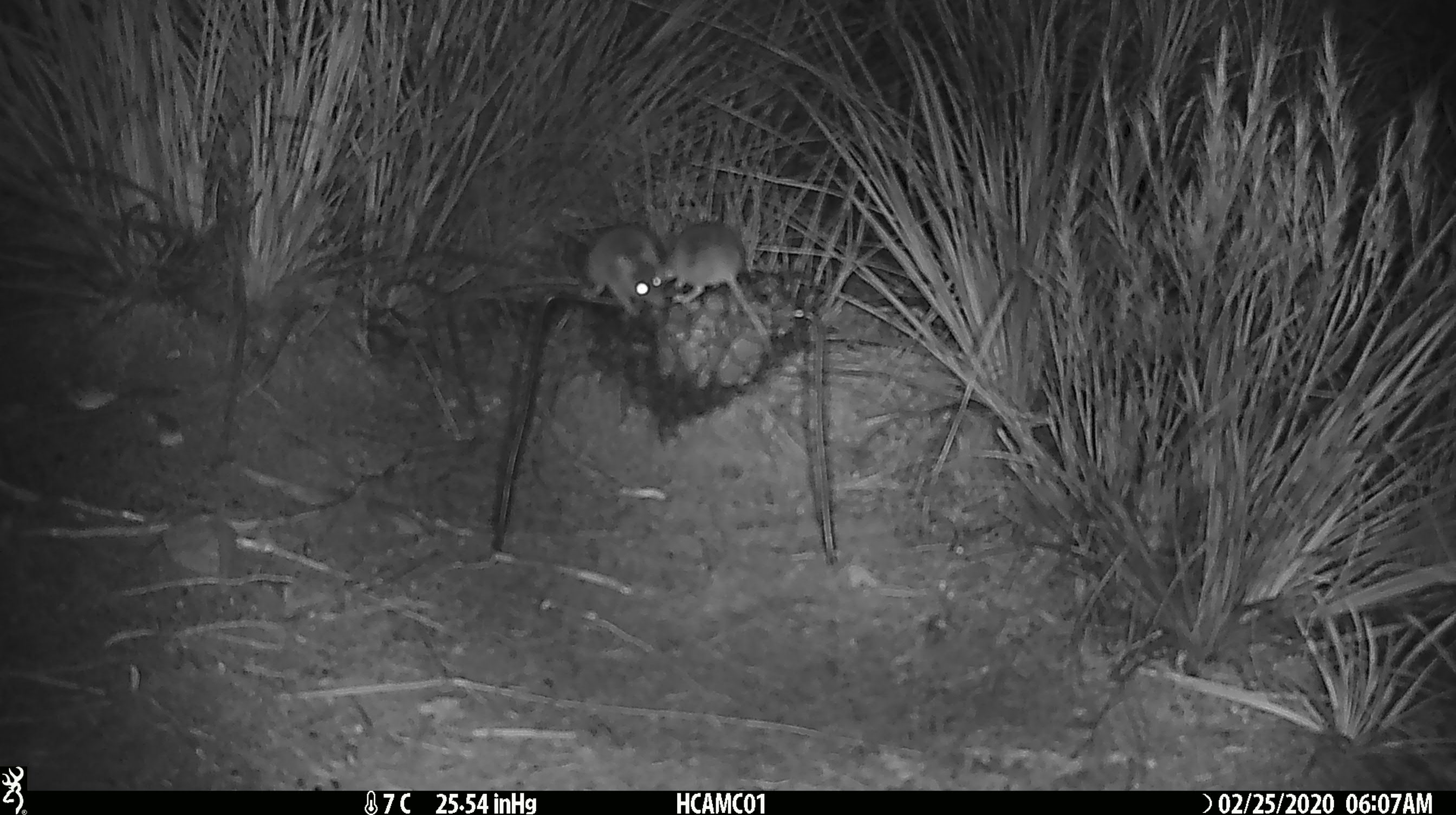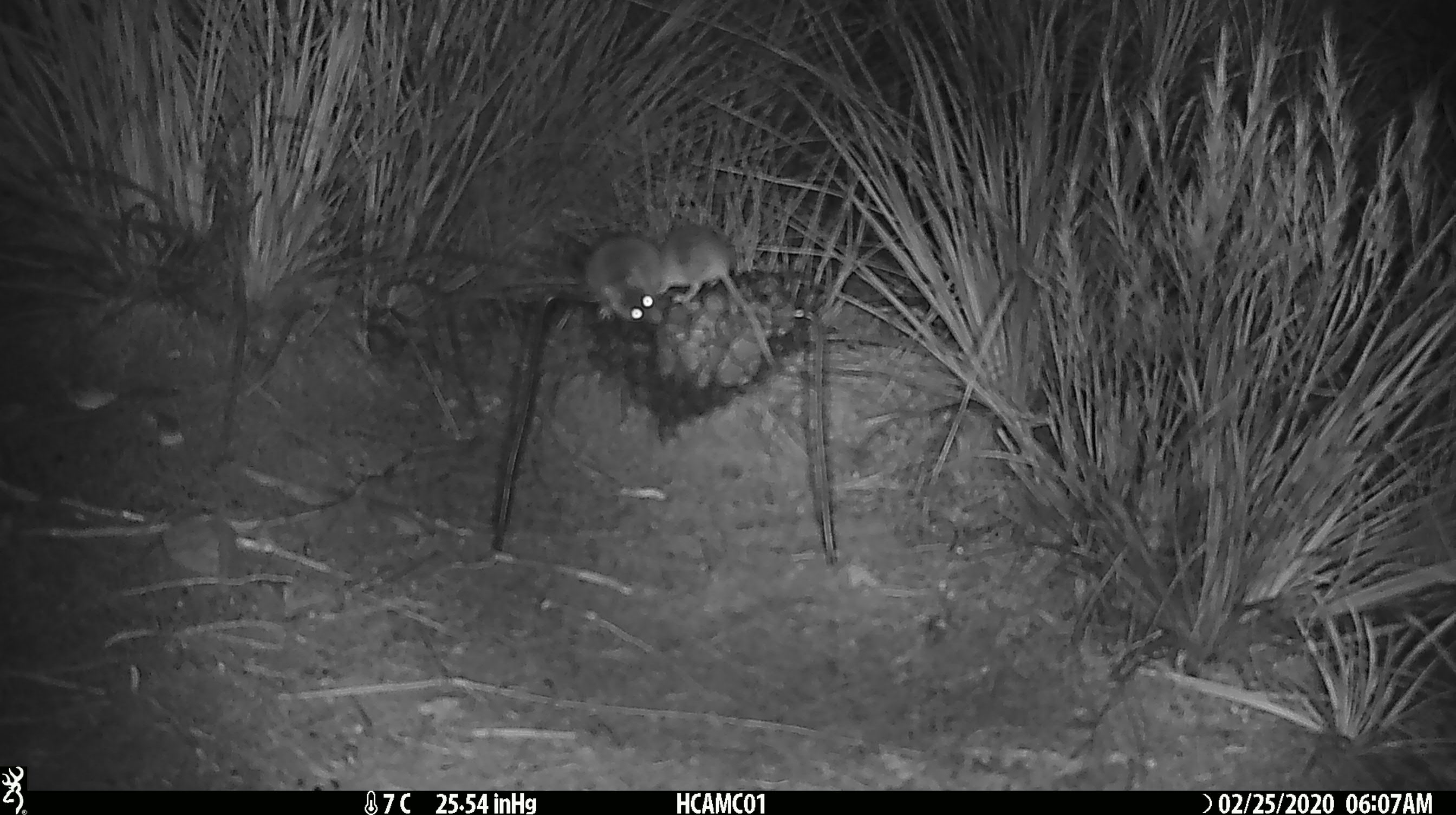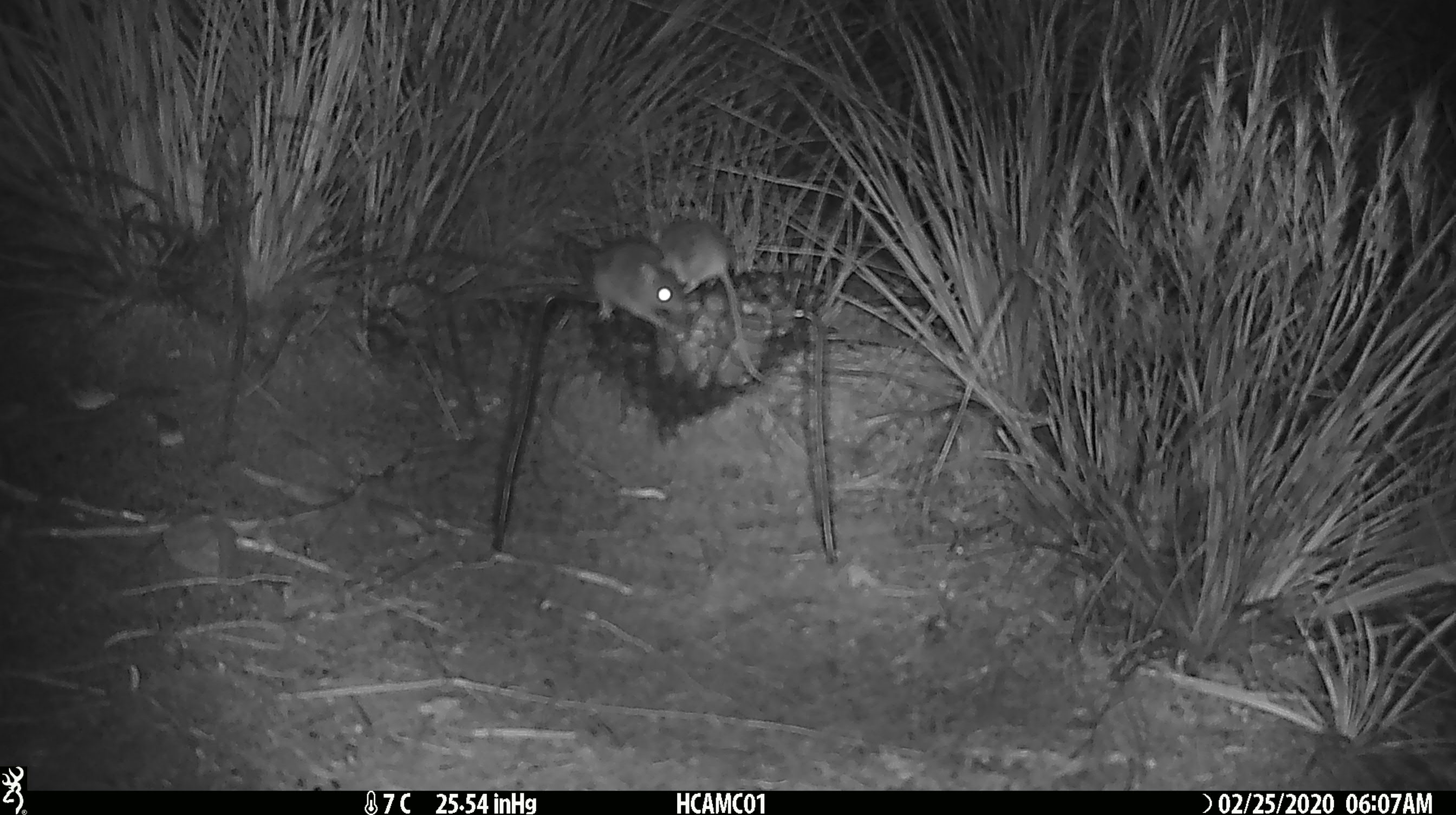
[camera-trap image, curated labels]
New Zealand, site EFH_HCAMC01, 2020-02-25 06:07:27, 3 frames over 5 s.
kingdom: Animalia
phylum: Chordata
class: Mammalia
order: Rodentia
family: Muridae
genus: Mus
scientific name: Mus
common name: mouse